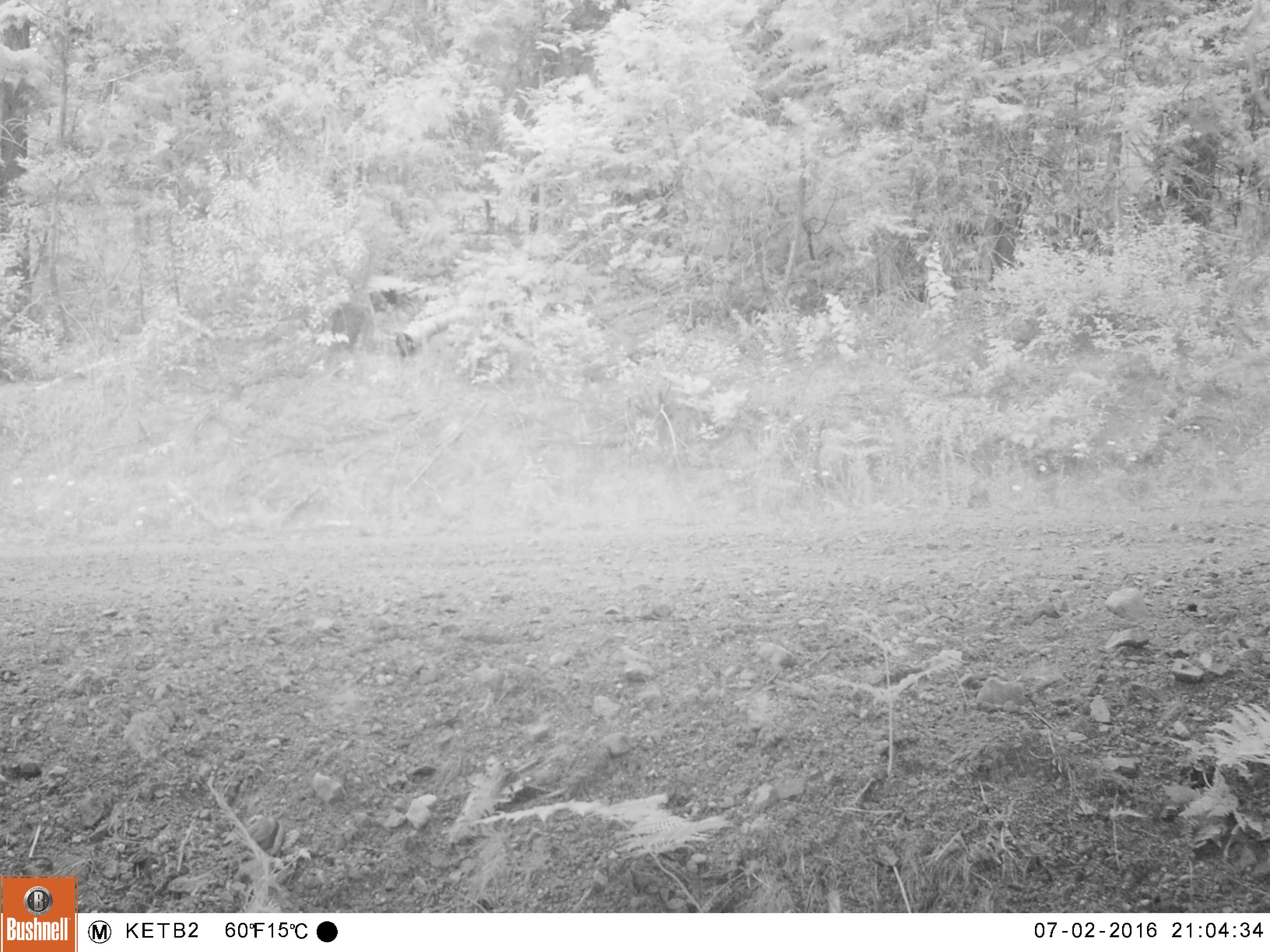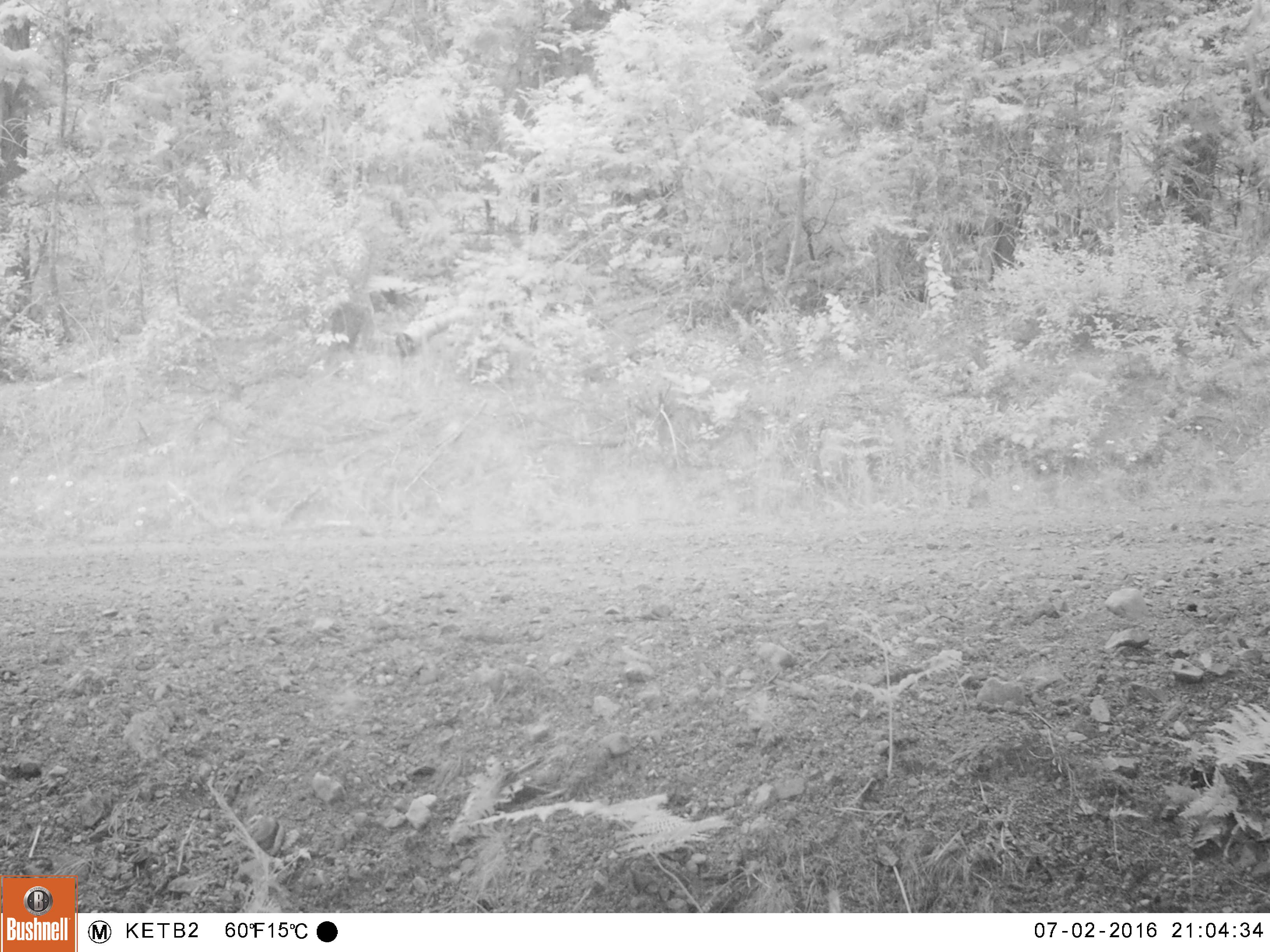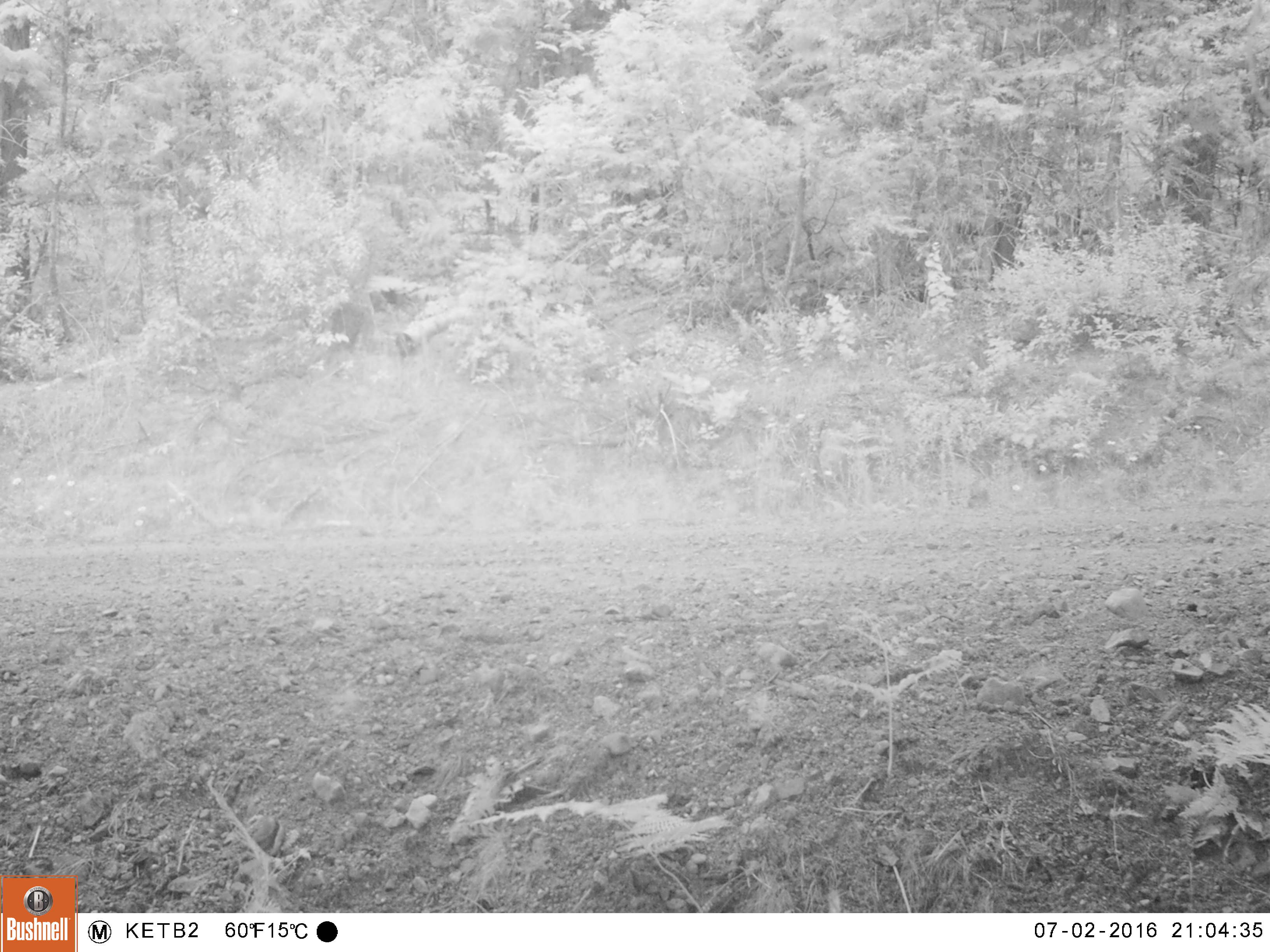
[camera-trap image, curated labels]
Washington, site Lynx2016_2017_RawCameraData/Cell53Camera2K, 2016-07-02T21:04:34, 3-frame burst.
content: no animal present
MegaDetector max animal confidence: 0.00